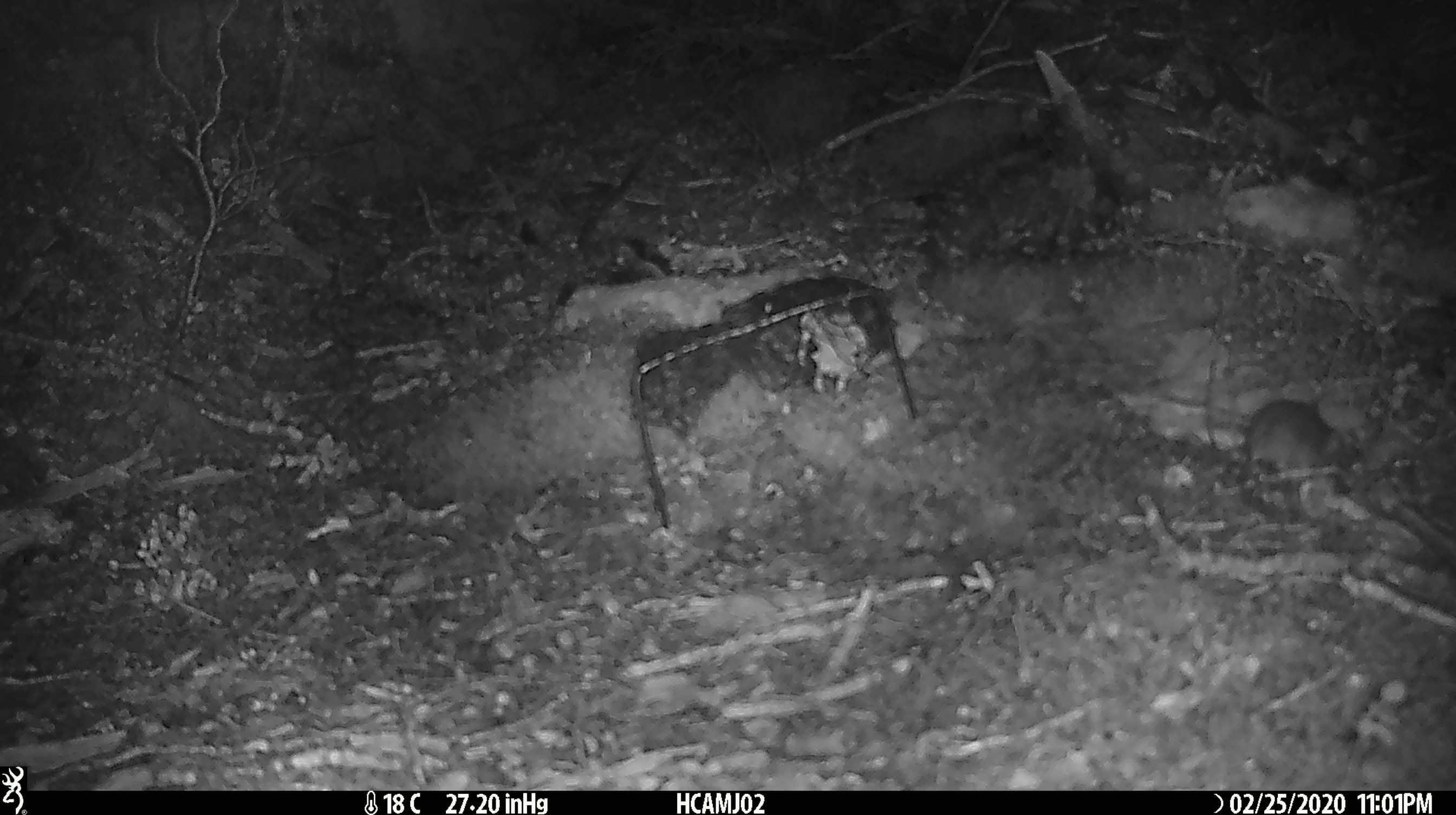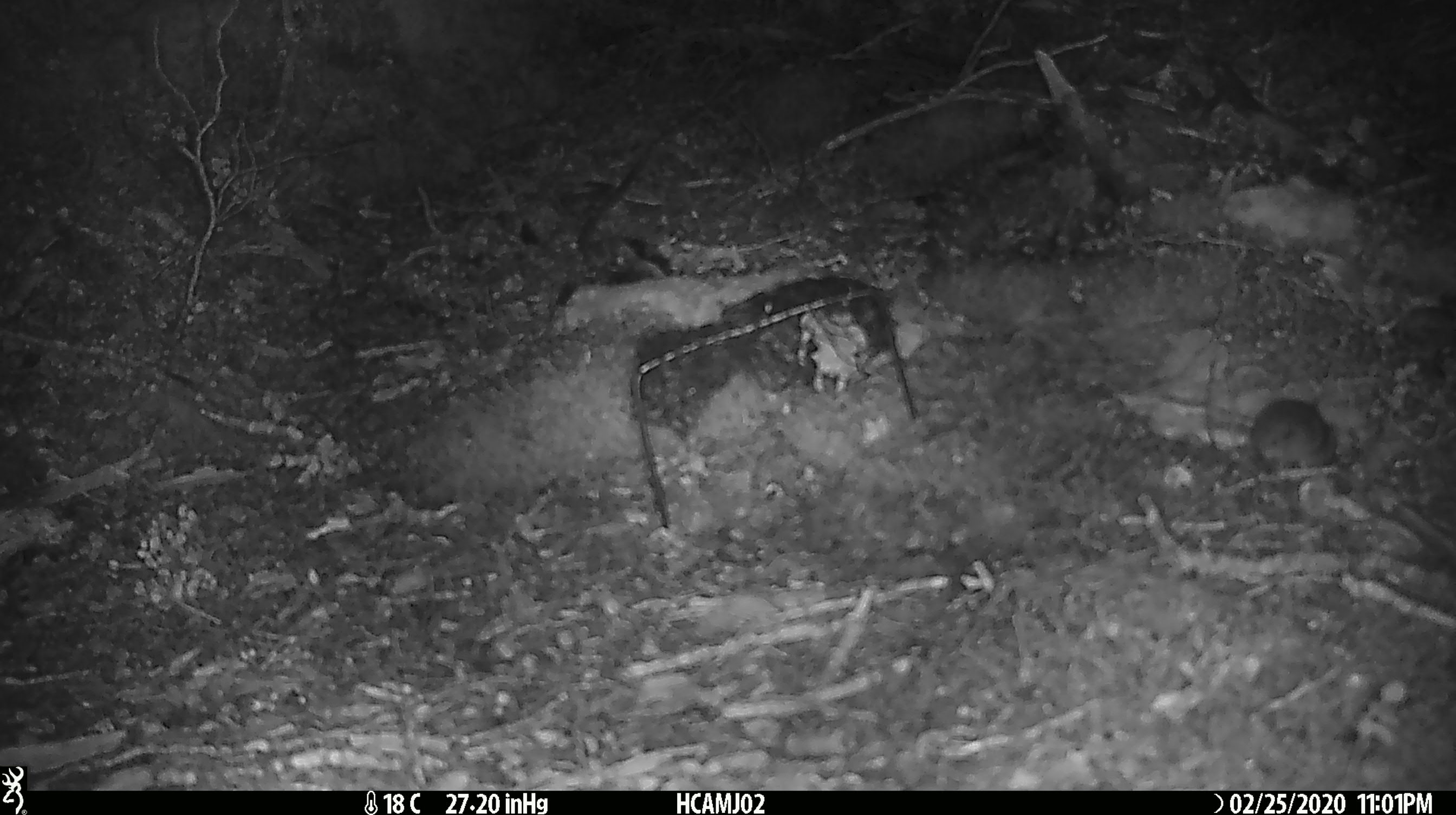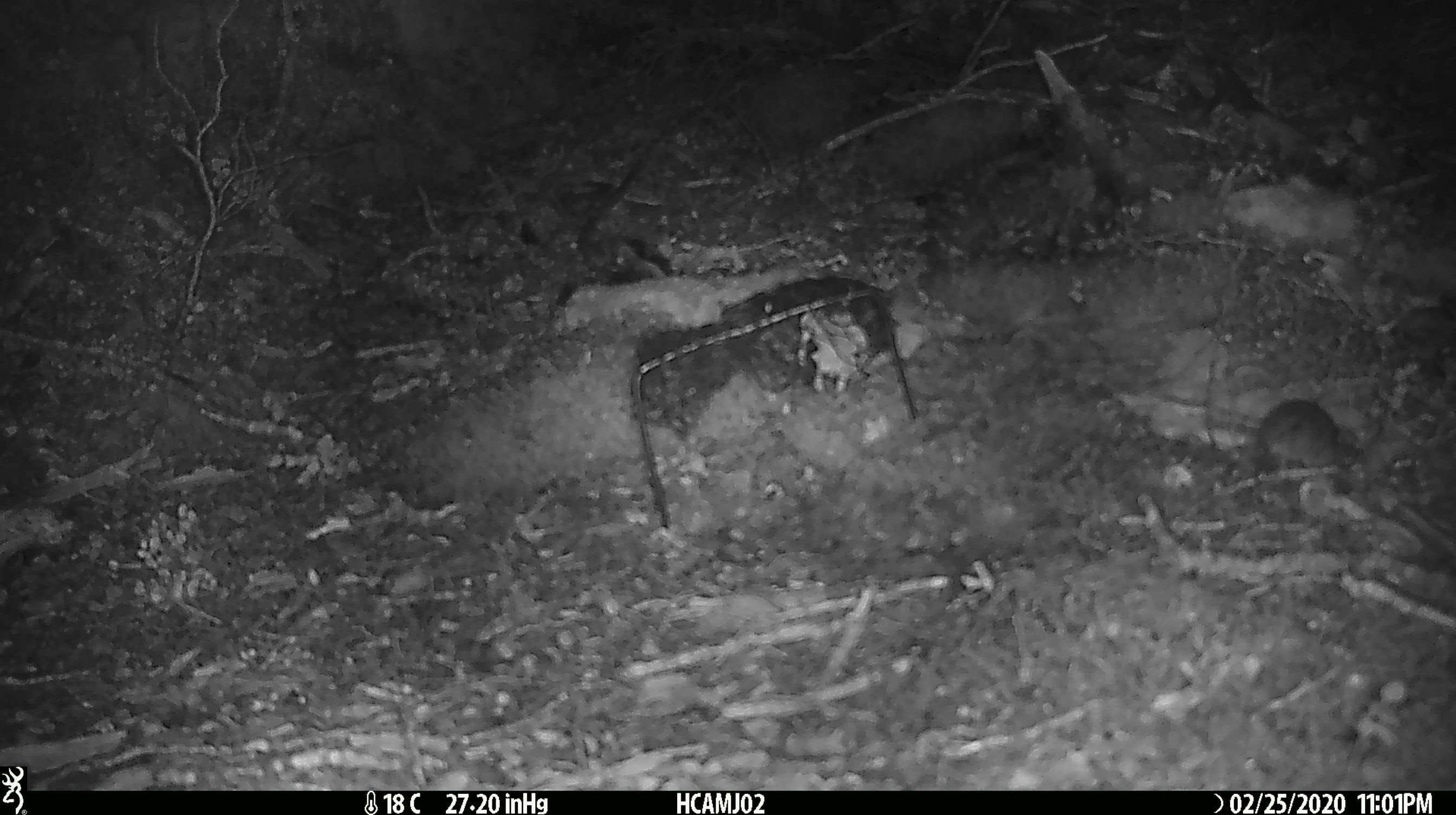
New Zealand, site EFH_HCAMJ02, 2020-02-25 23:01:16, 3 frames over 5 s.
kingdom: Animalia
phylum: Chordata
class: Mammalia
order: Rodentia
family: Muridae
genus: Mus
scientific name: Mus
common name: mouse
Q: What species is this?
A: Mouse (Mus).